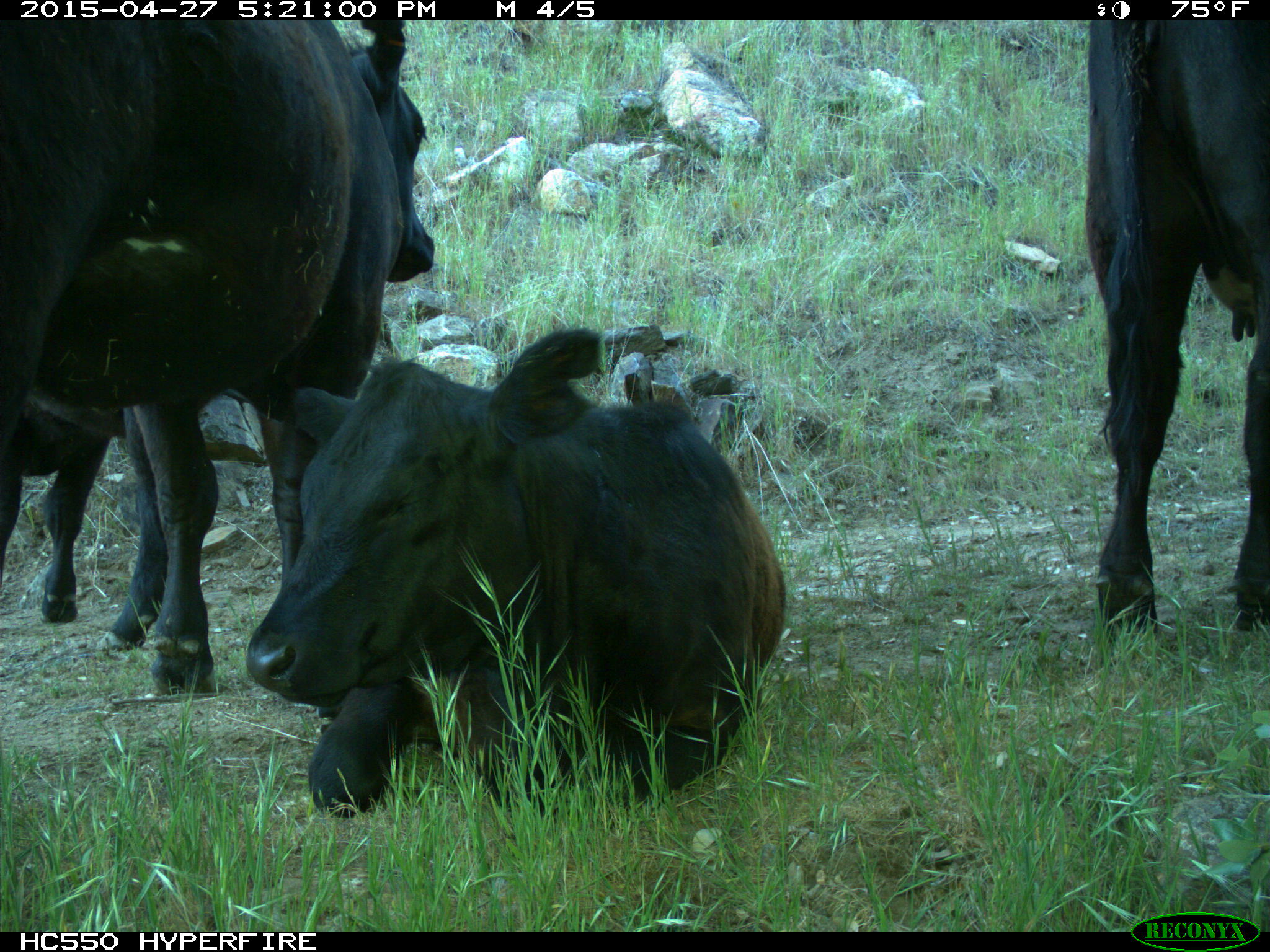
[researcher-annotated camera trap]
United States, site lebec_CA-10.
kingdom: Animalia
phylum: Chordata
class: Mammalia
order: Artiodactyla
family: Bovidae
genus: Bos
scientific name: Bos taurus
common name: domestic cow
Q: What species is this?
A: Bos taurus (domestic cow).